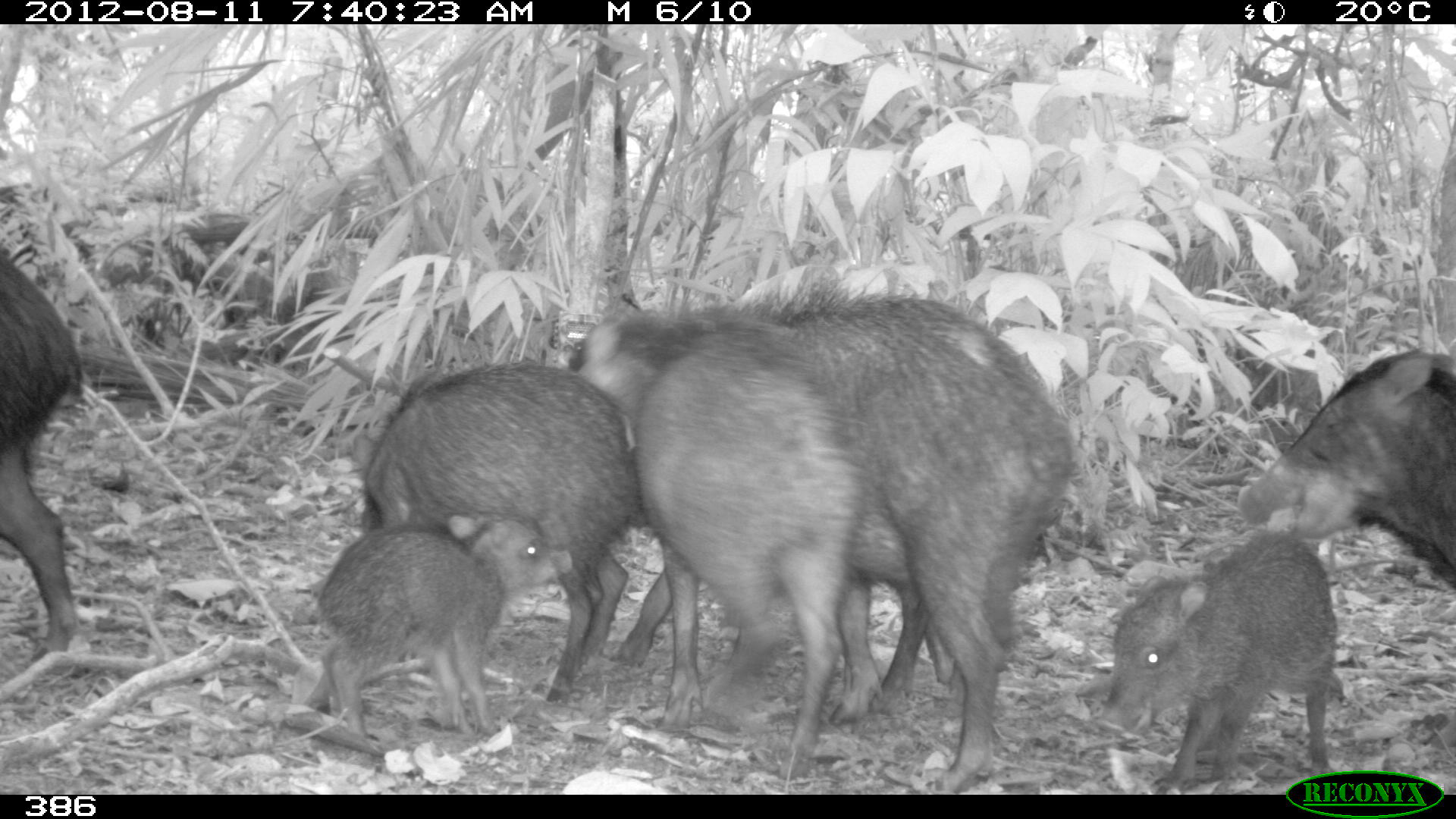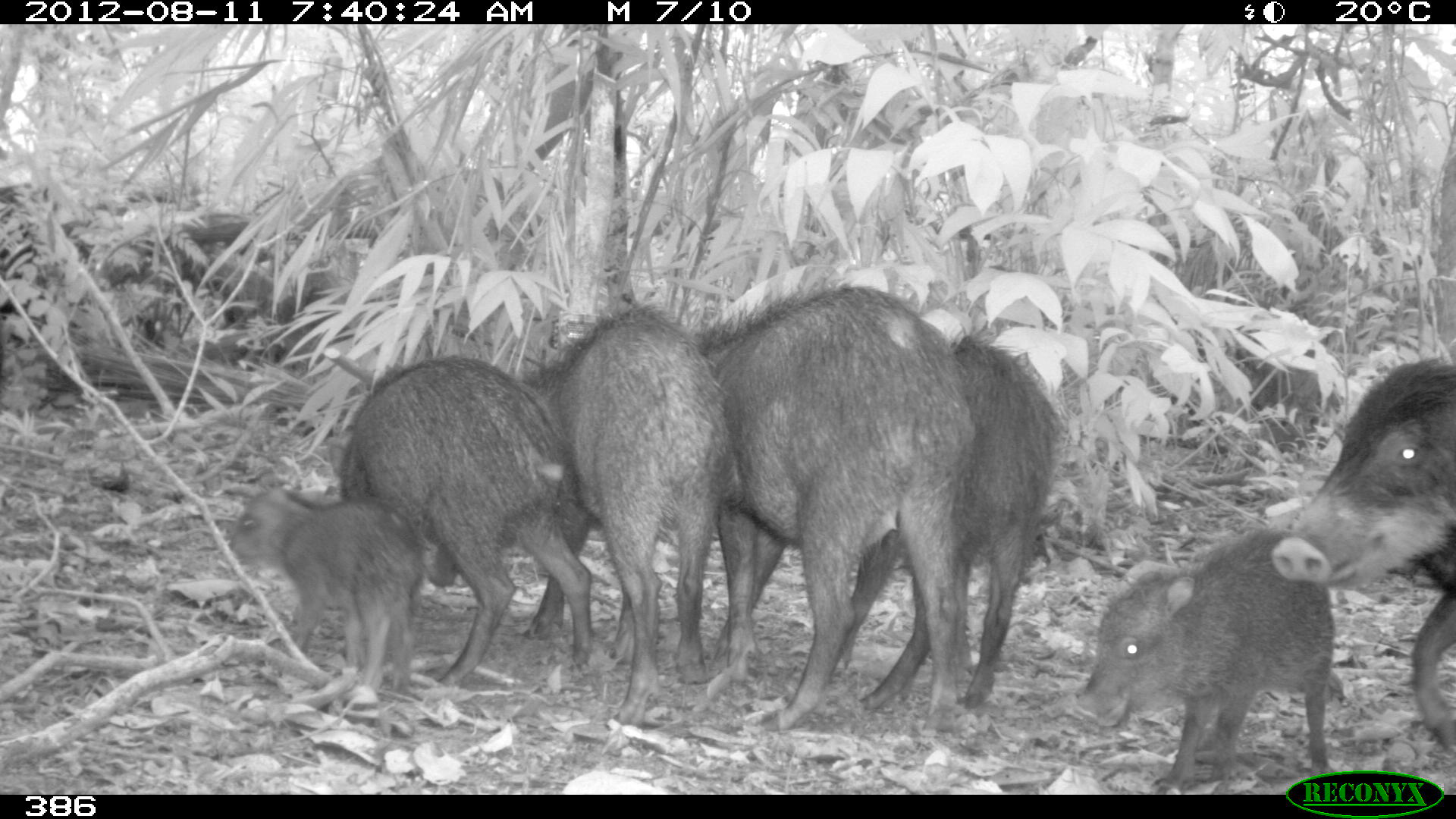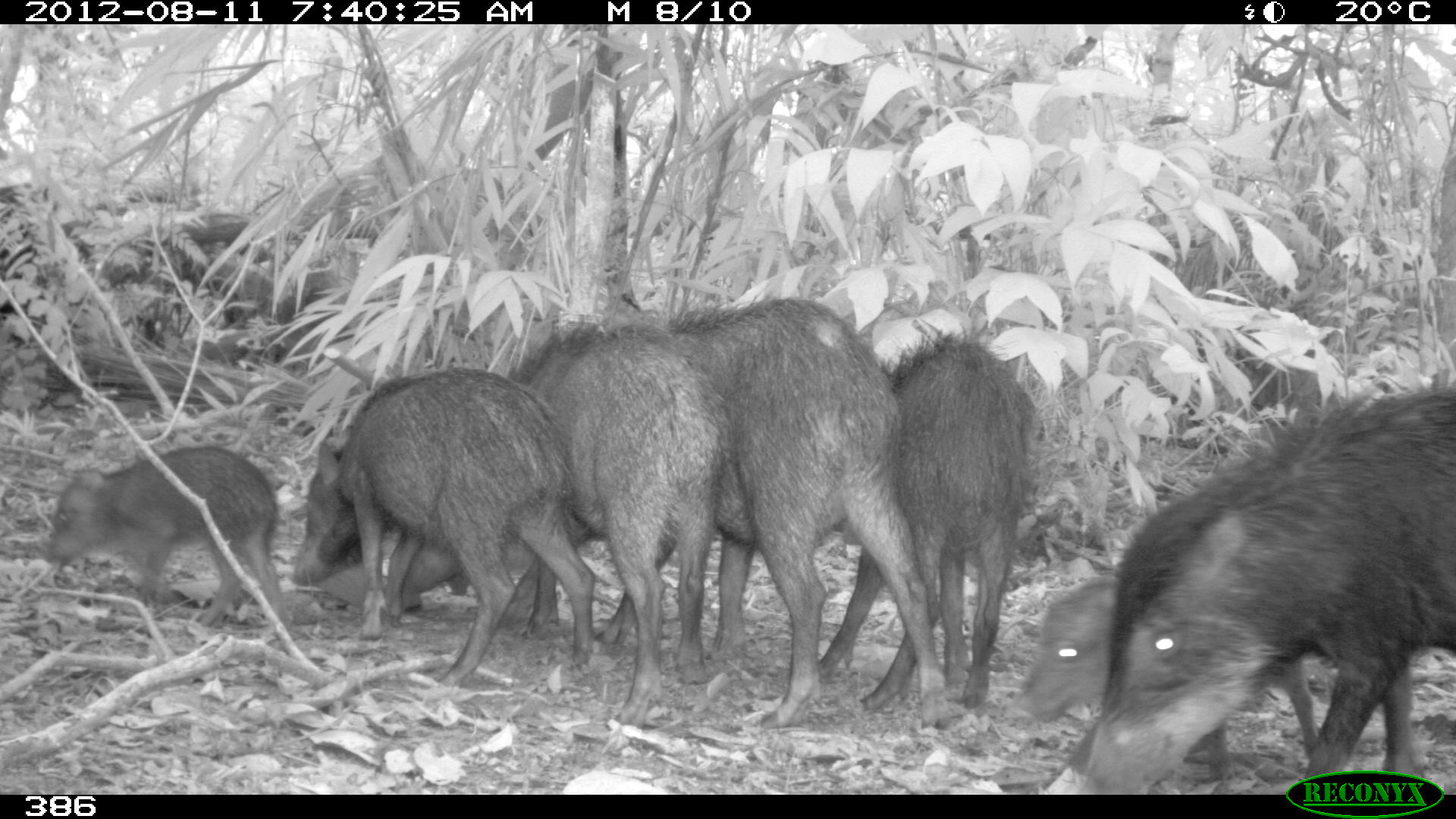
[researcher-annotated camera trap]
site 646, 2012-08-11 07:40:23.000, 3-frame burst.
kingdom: Animalia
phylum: Chordata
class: Mammalia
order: Artiodactyla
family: Tayassuidae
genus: Tayassu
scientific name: Tayassu pecari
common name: white-lipped peccary